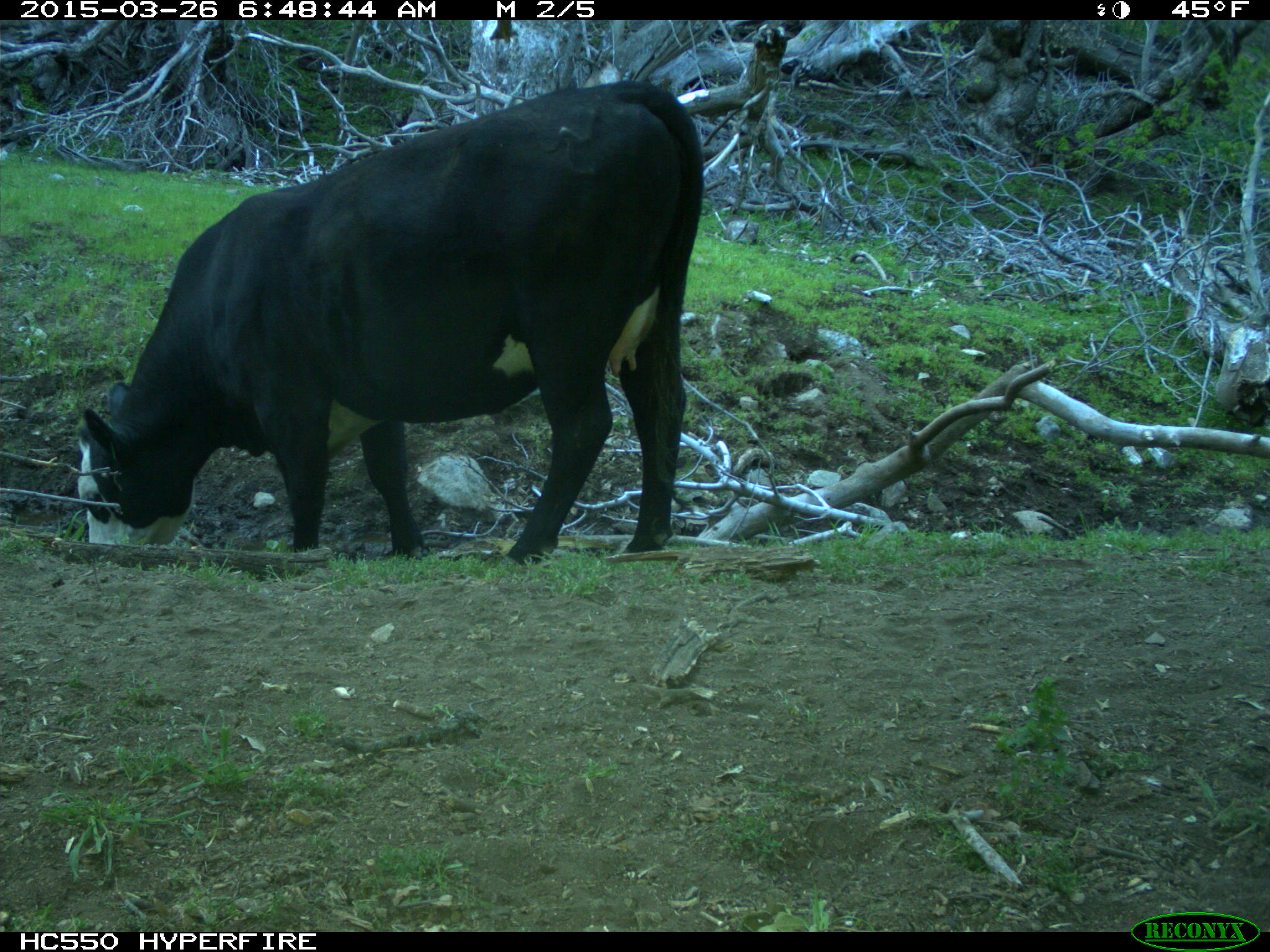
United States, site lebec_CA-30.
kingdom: Animalia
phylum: Chordata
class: Mammalia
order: Artiodactyla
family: Bovidae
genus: Bos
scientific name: Bos taurus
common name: domestic cow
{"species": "Bos taurus (domestic cow)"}